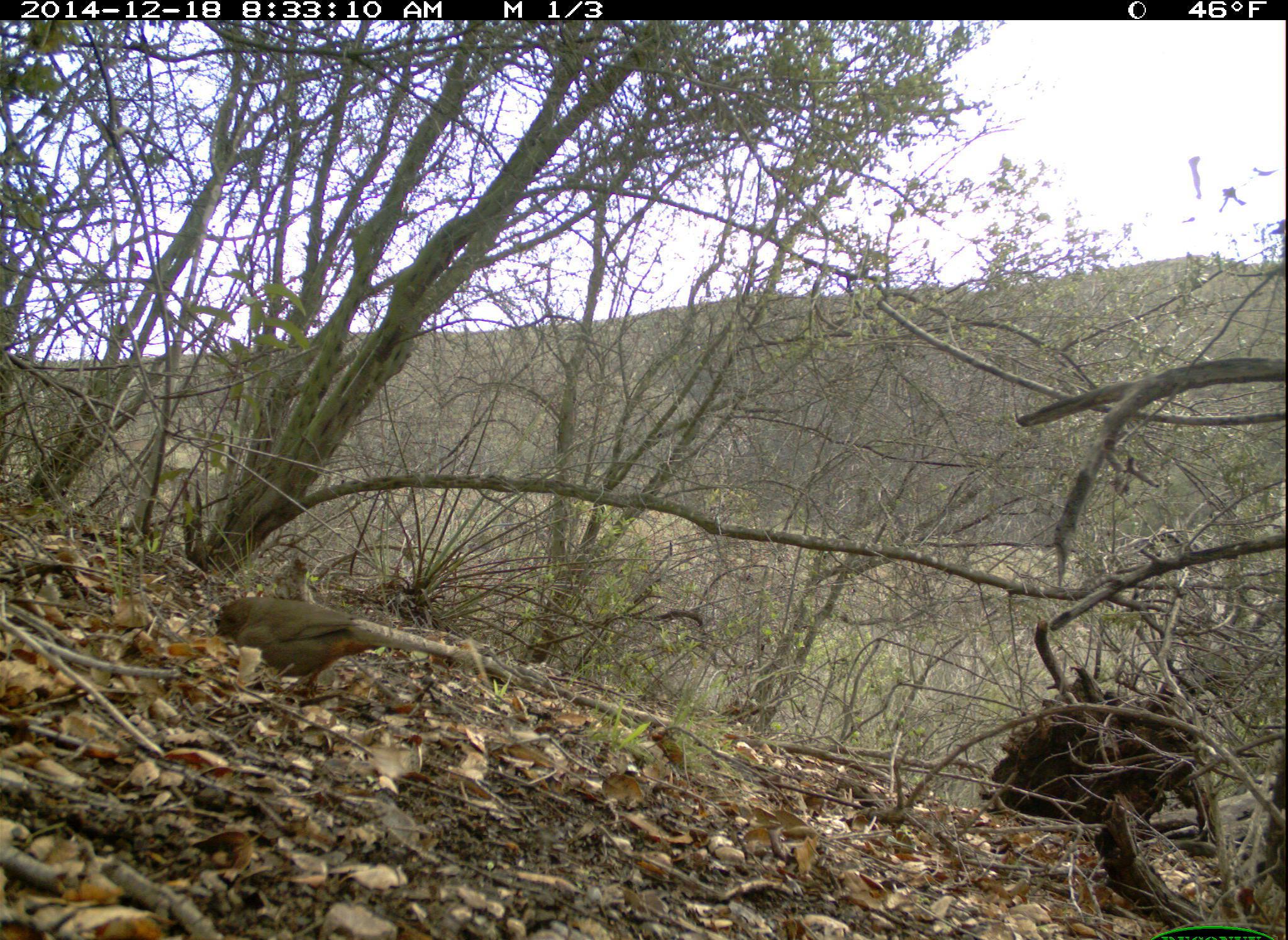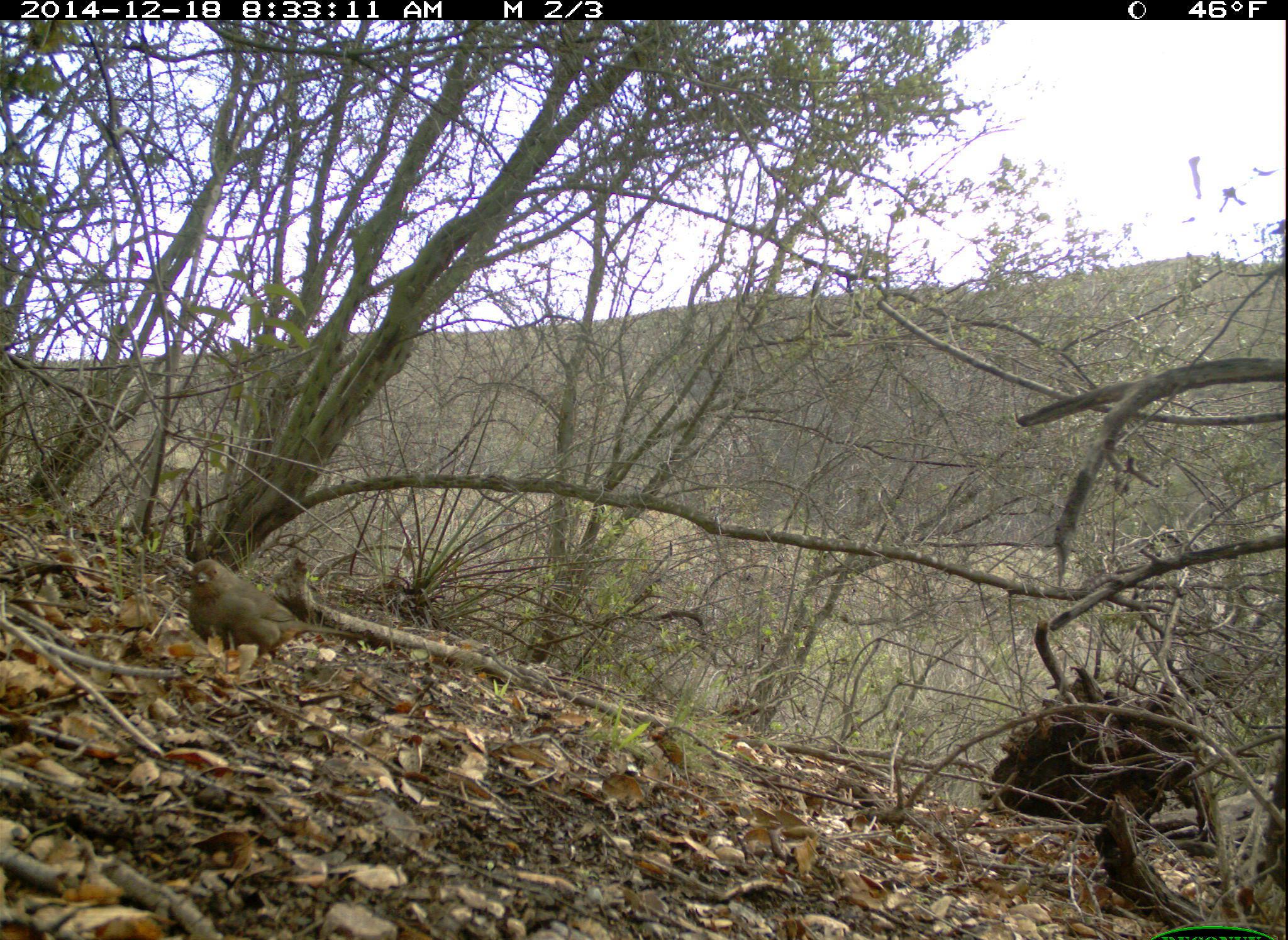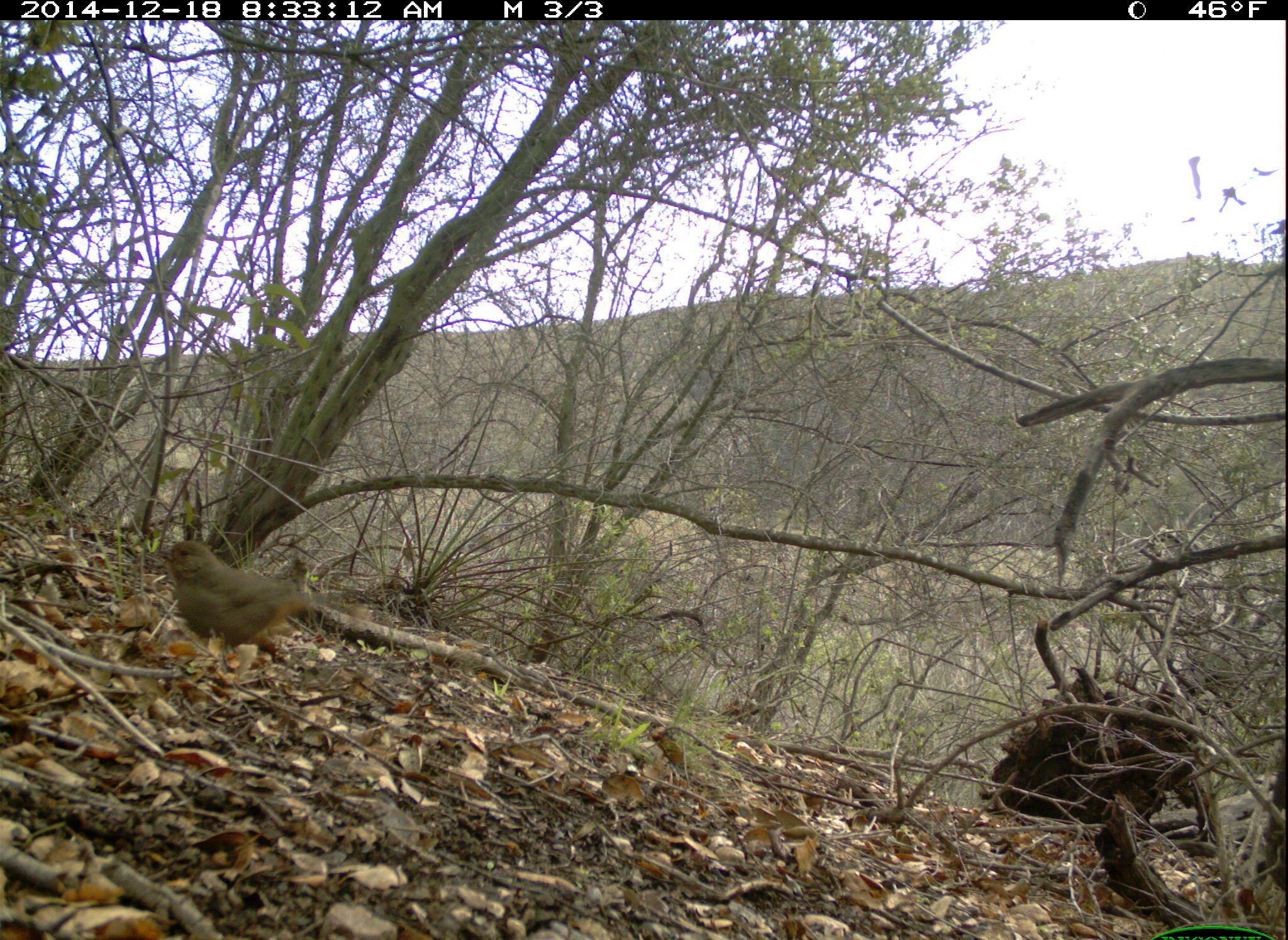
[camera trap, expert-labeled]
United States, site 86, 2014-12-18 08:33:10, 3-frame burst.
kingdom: Animalia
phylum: Chordata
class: Aves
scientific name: Aves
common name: bird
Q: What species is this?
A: Bird (Aves).